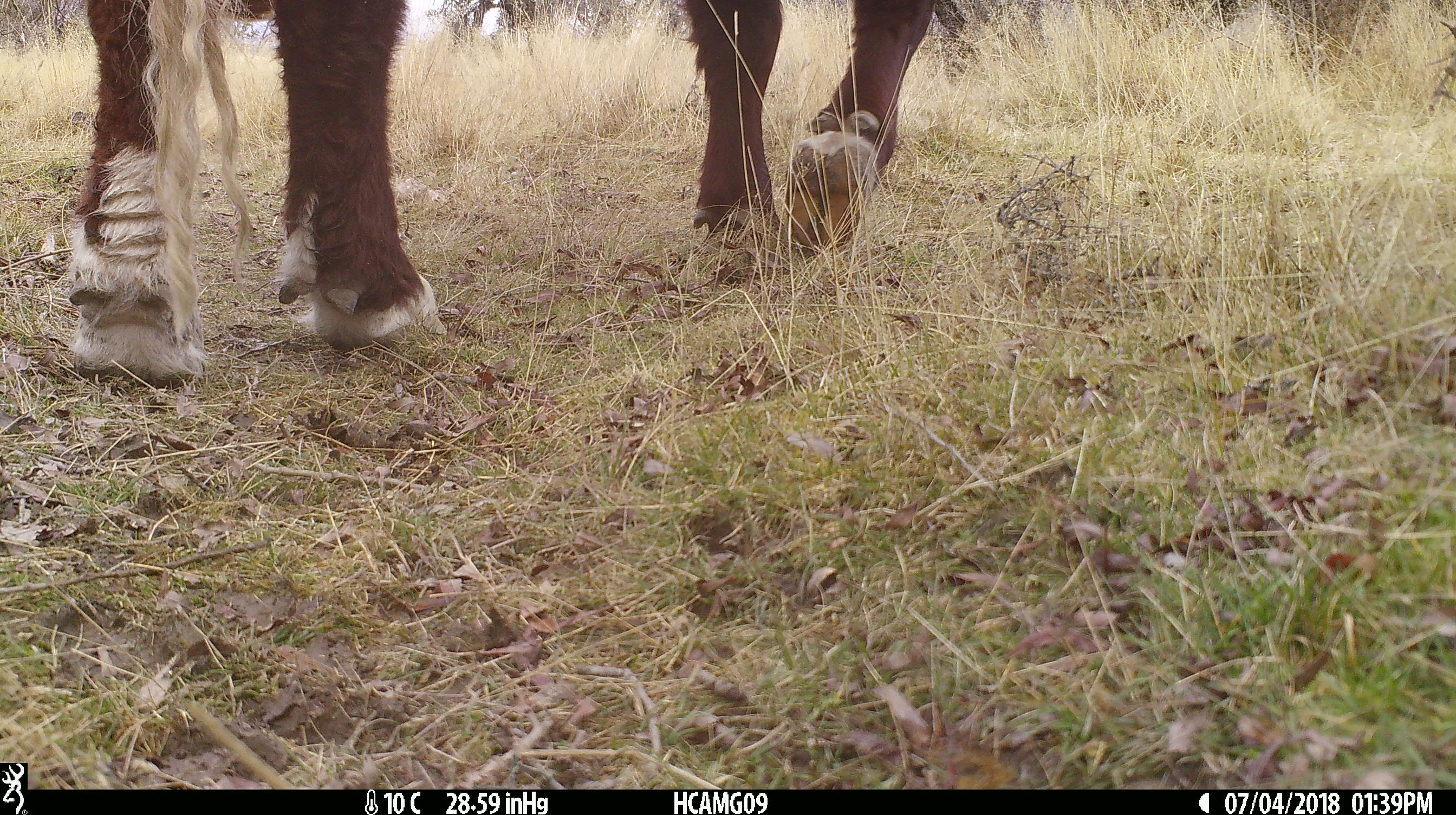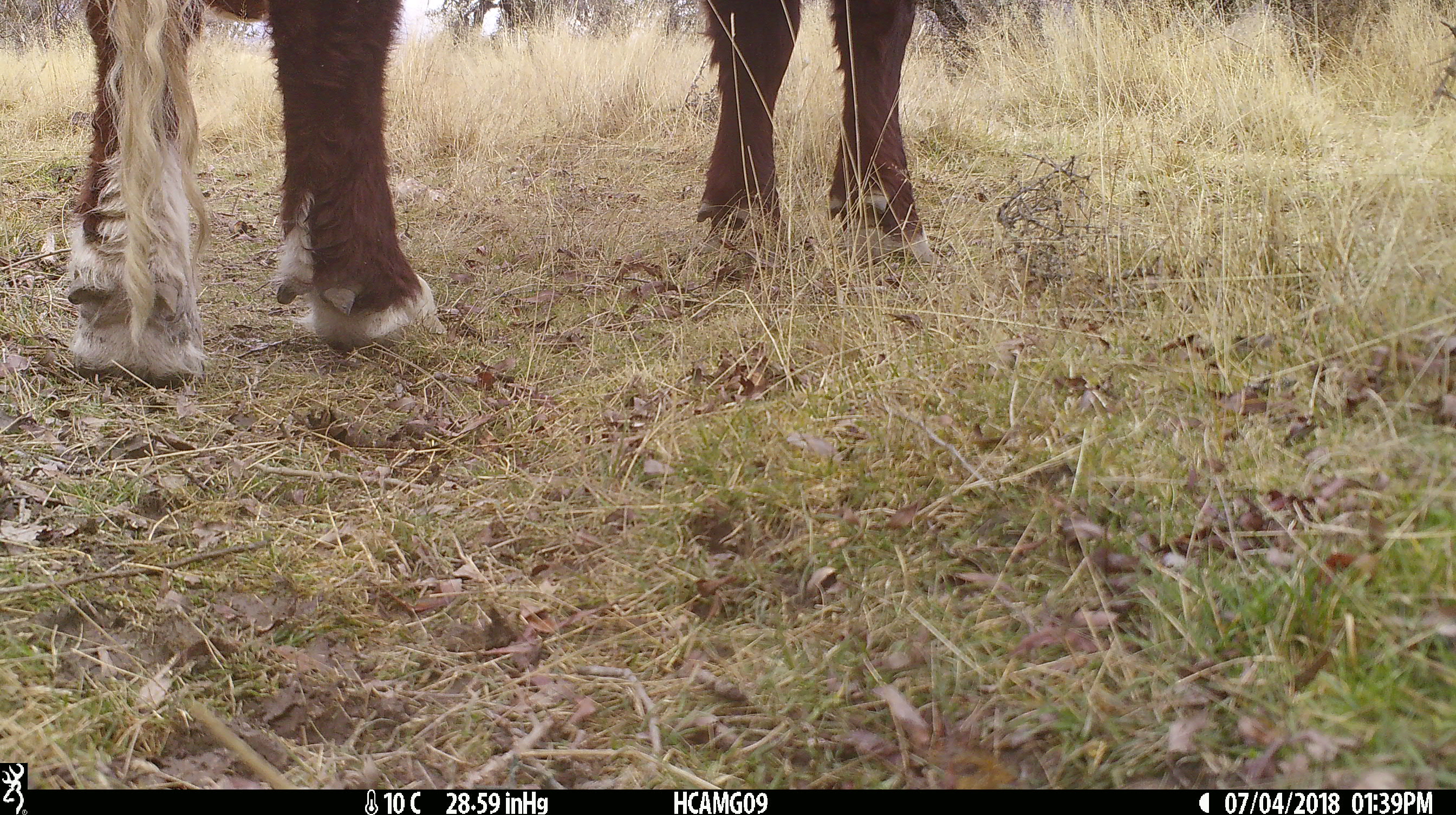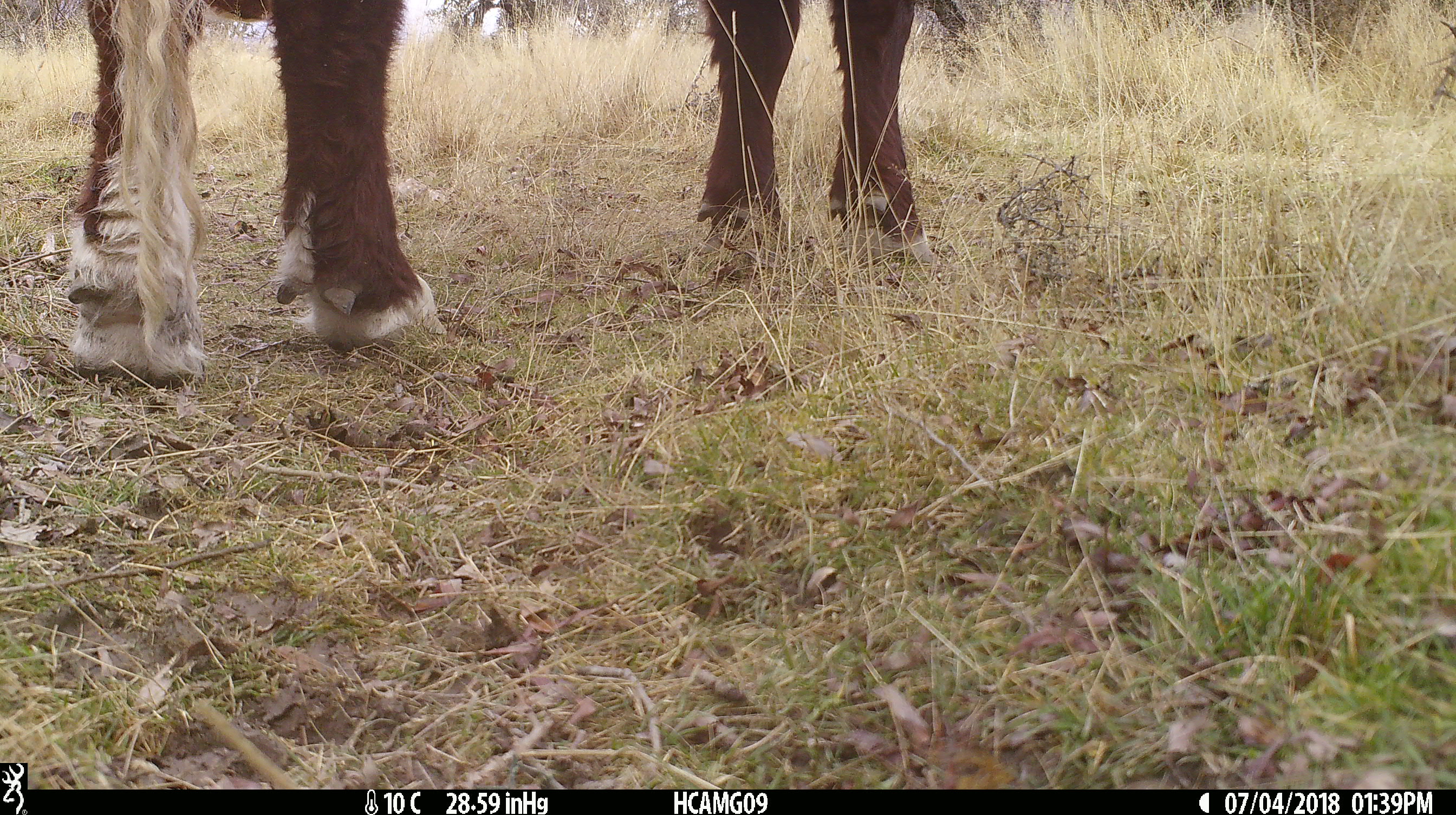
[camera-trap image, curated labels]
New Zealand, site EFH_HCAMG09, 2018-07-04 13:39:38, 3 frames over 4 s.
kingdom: Animalia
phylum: Chordata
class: Mammalia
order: Artiodactyla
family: Bovidae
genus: Bos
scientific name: Bos taurus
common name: domestic cow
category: cow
Cow (domestic cow) (Bos taurus).